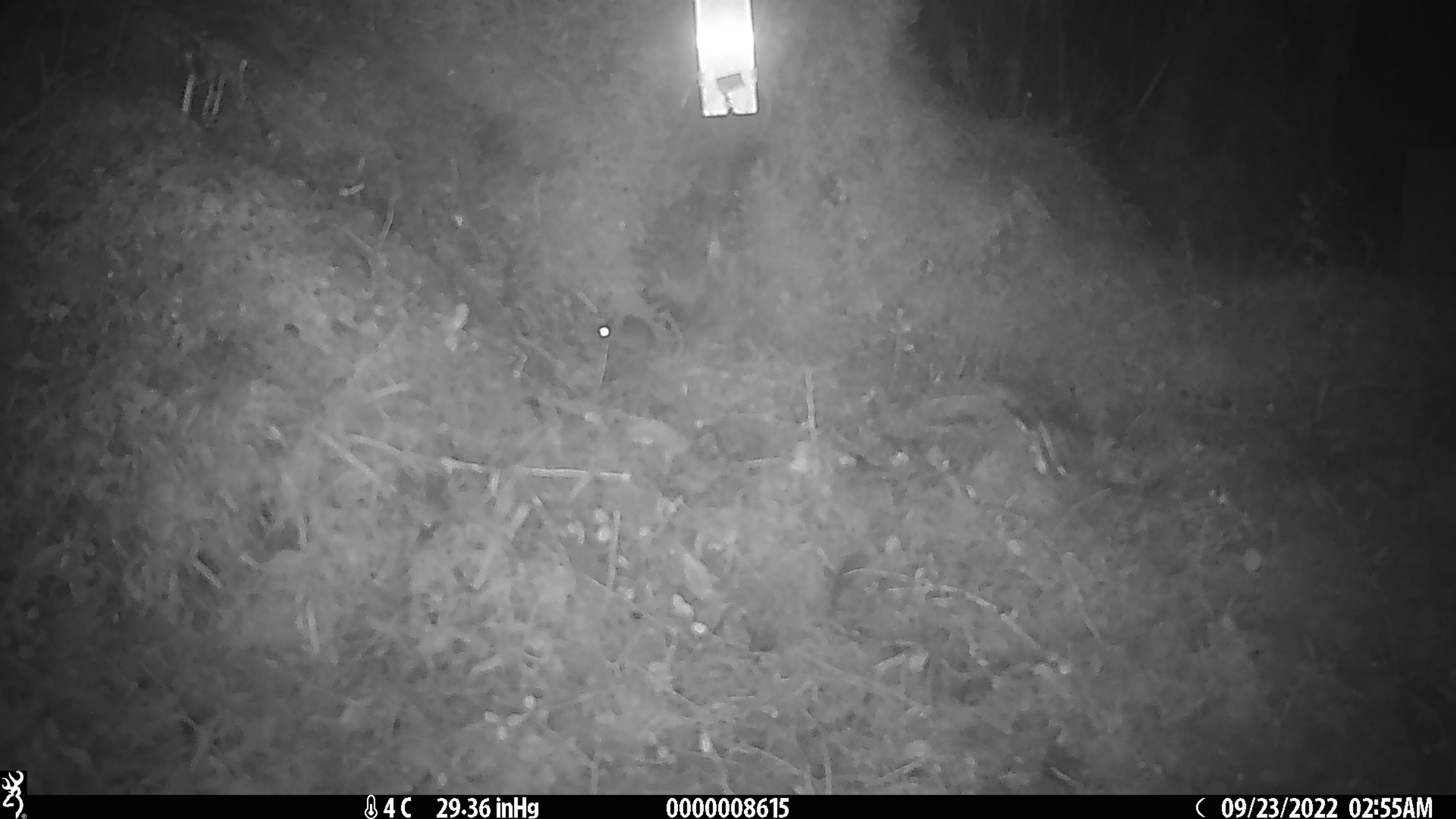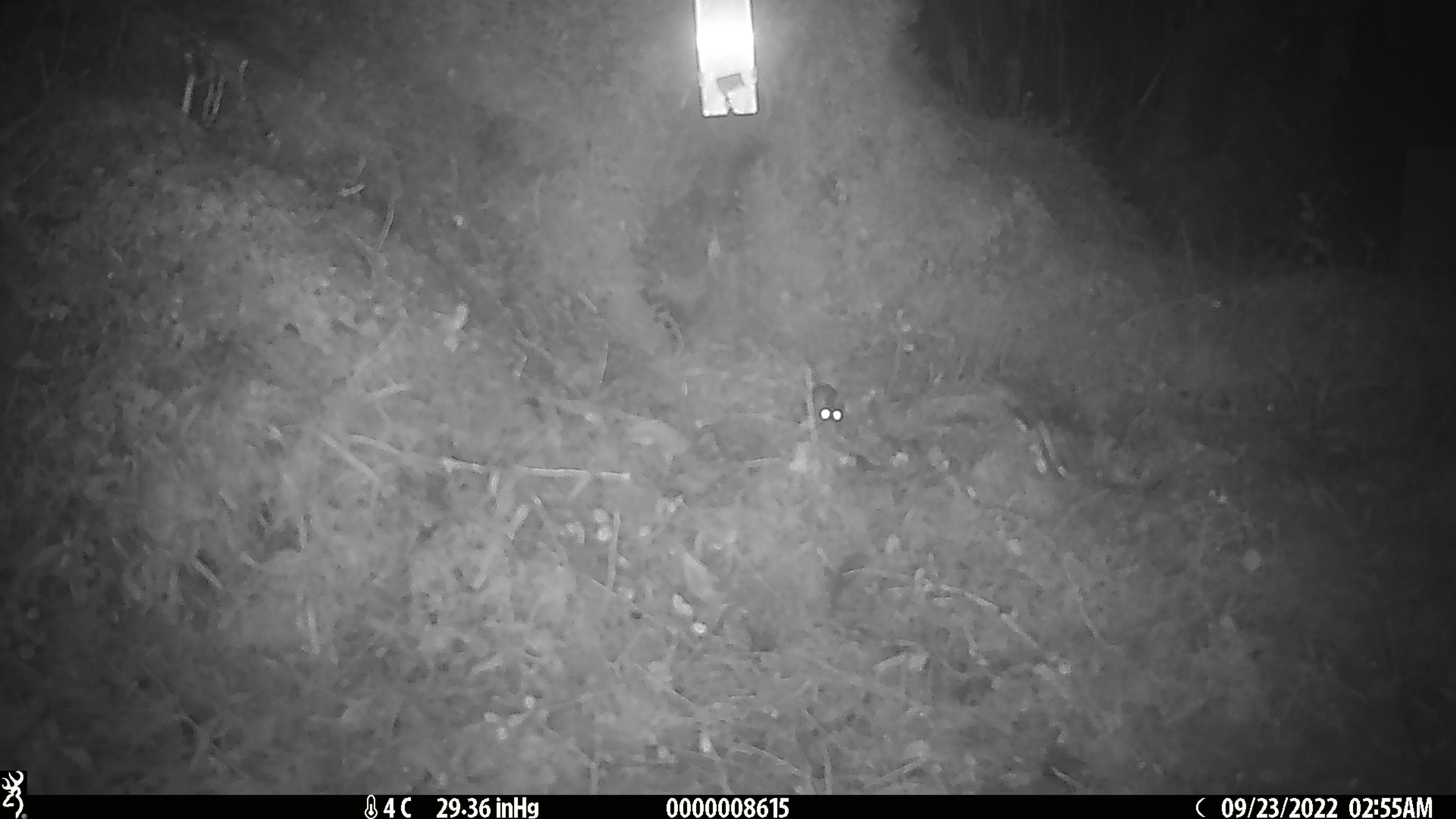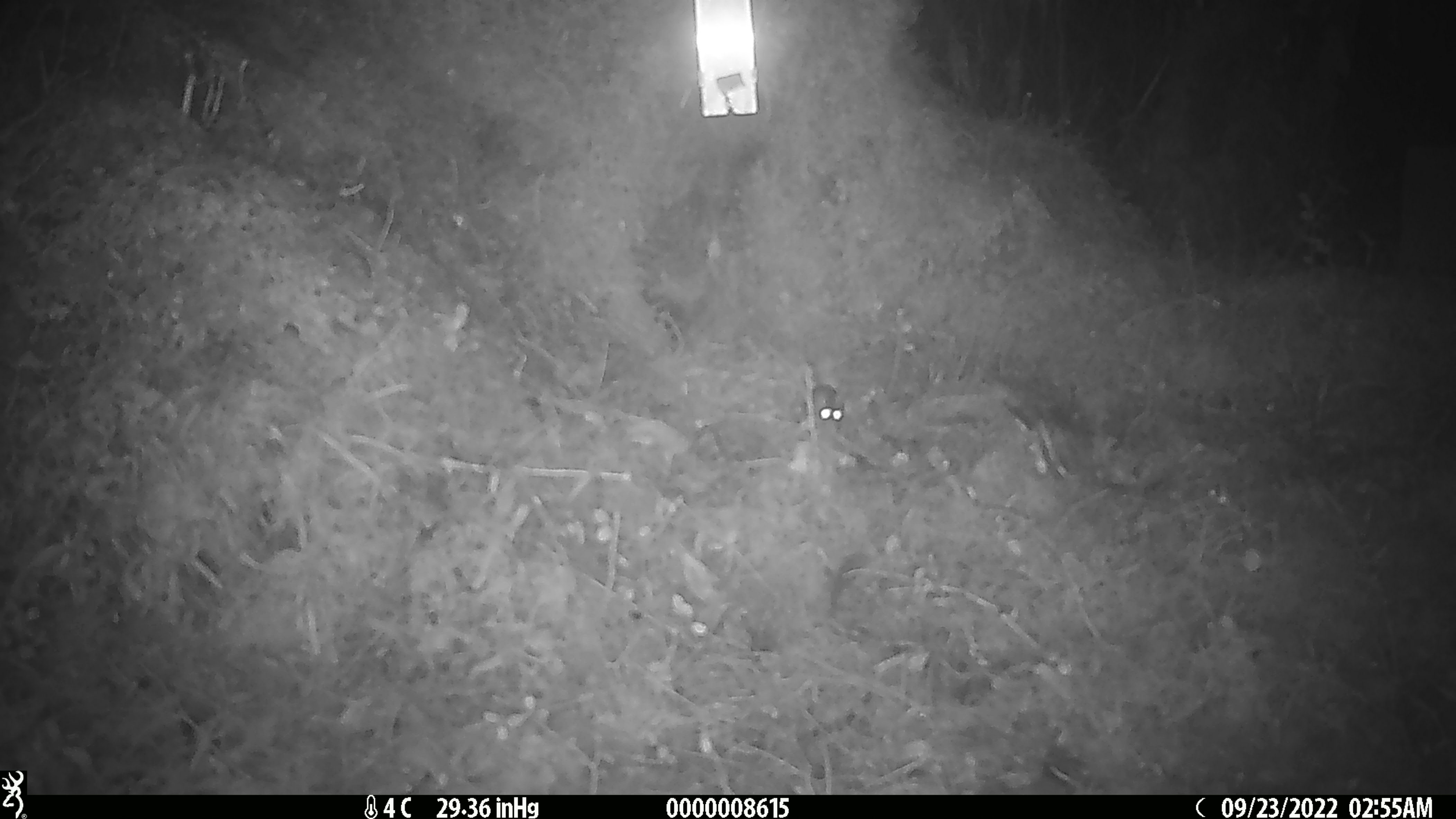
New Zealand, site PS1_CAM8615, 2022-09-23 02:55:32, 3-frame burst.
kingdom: Animalia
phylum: Chordata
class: Mammalia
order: Rodentia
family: Muridae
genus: Mus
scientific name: Mus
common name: mouse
Mouse (Mus).